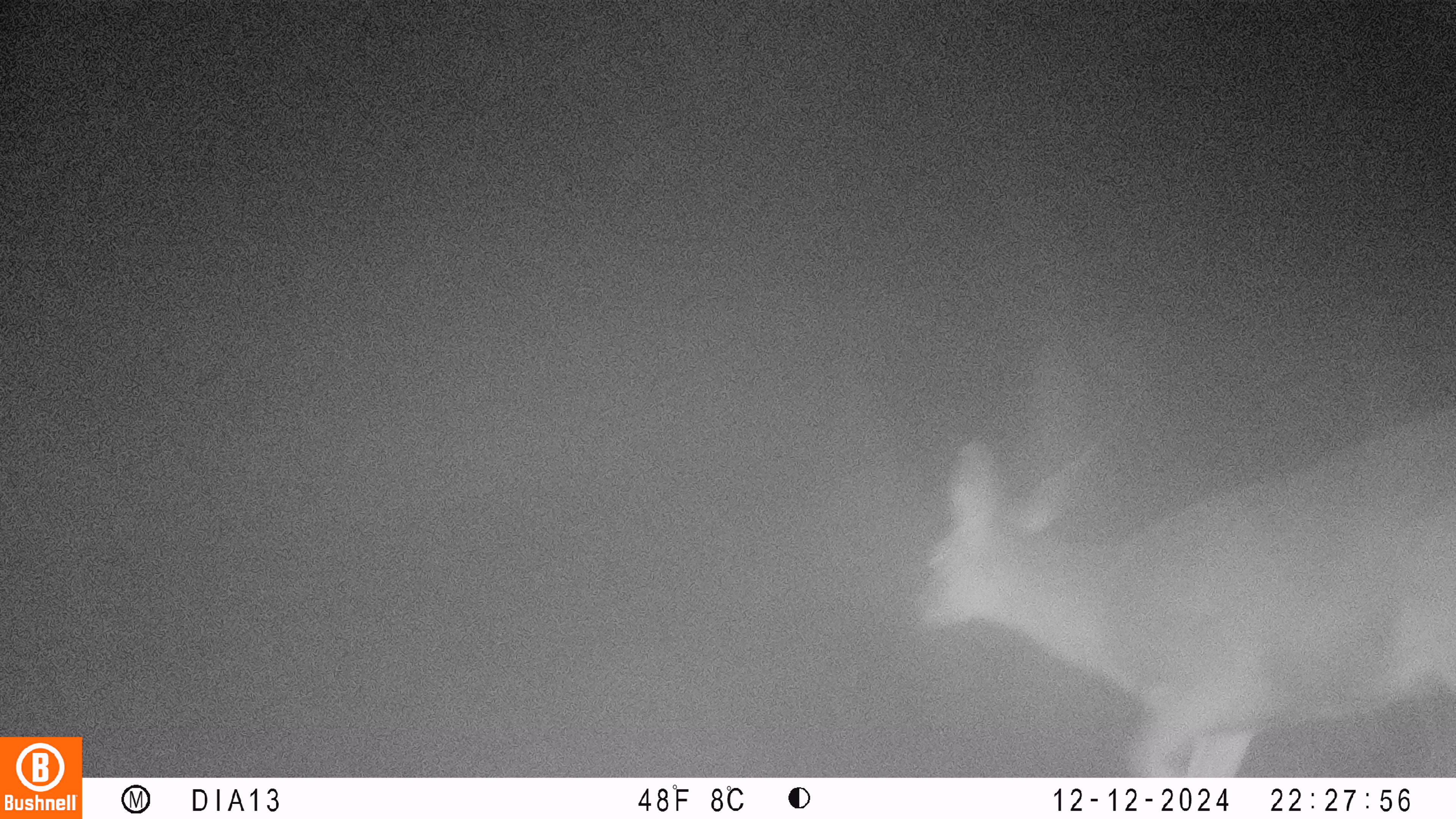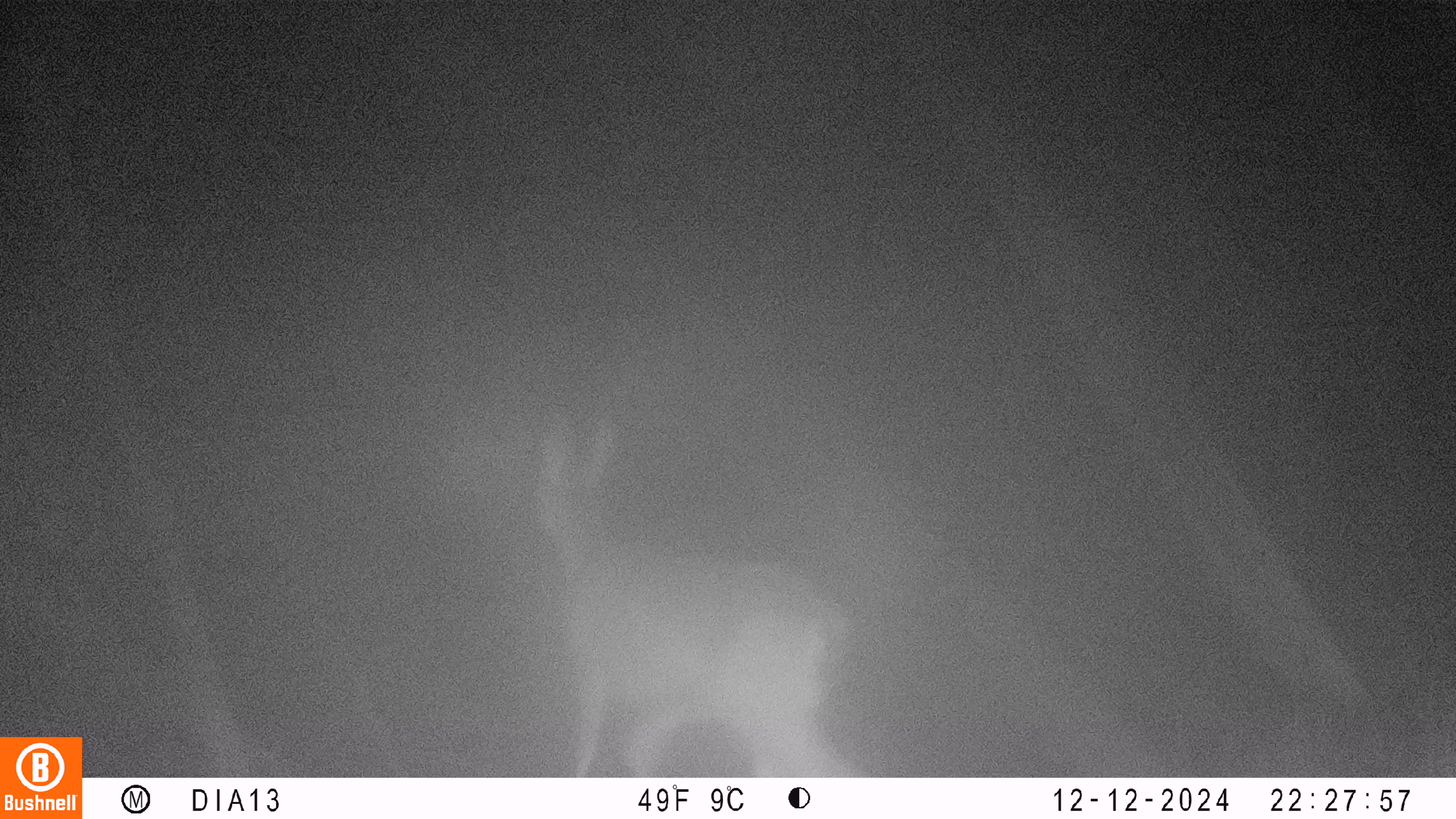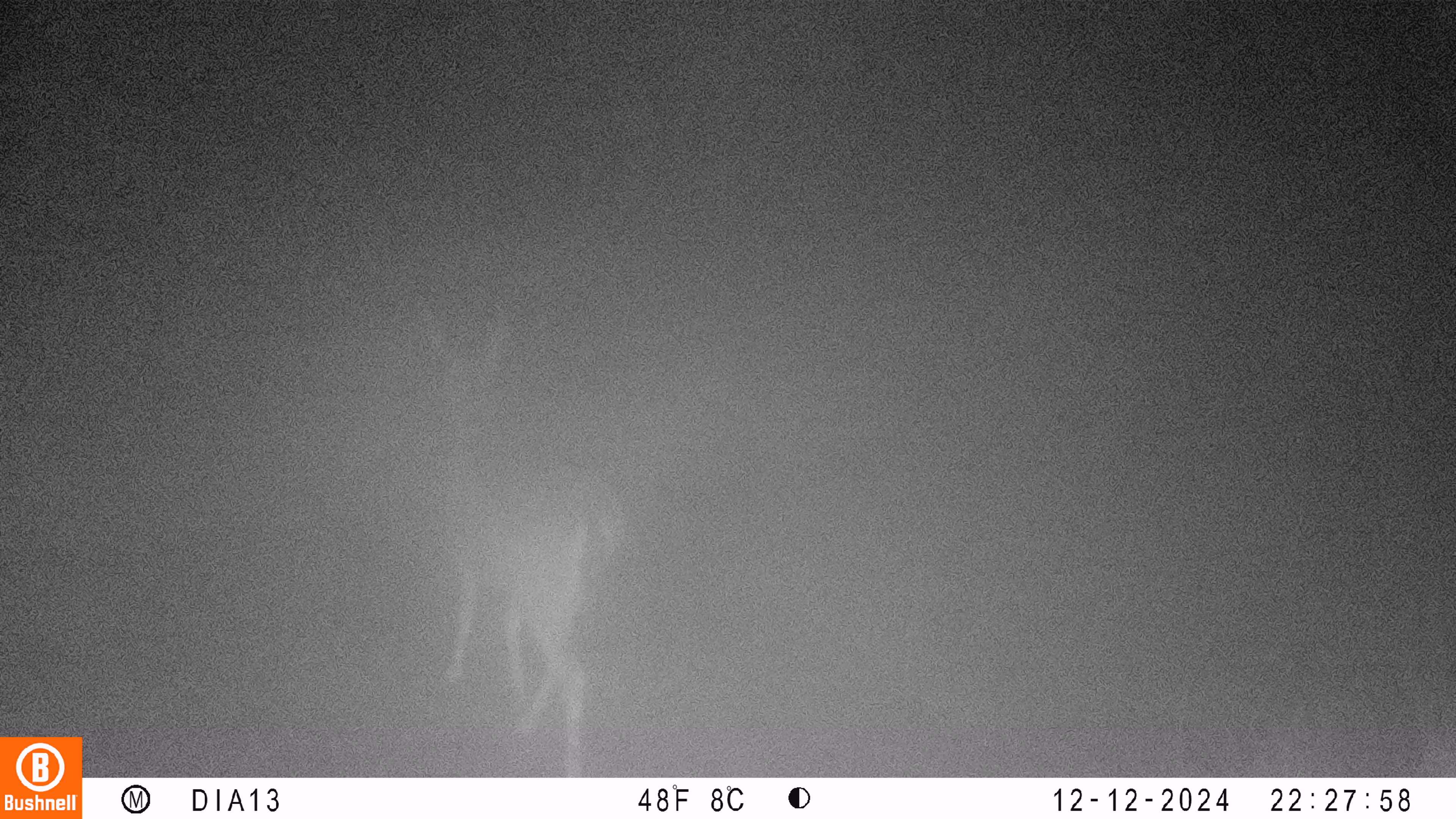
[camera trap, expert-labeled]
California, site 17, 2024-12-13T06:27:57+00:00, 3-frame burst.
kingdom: Animalia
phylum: Chordata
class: Mammalia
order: Artiodactyla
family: Cervidae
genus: Odocoileus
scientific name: Odocoileus hemionus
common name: mule deer